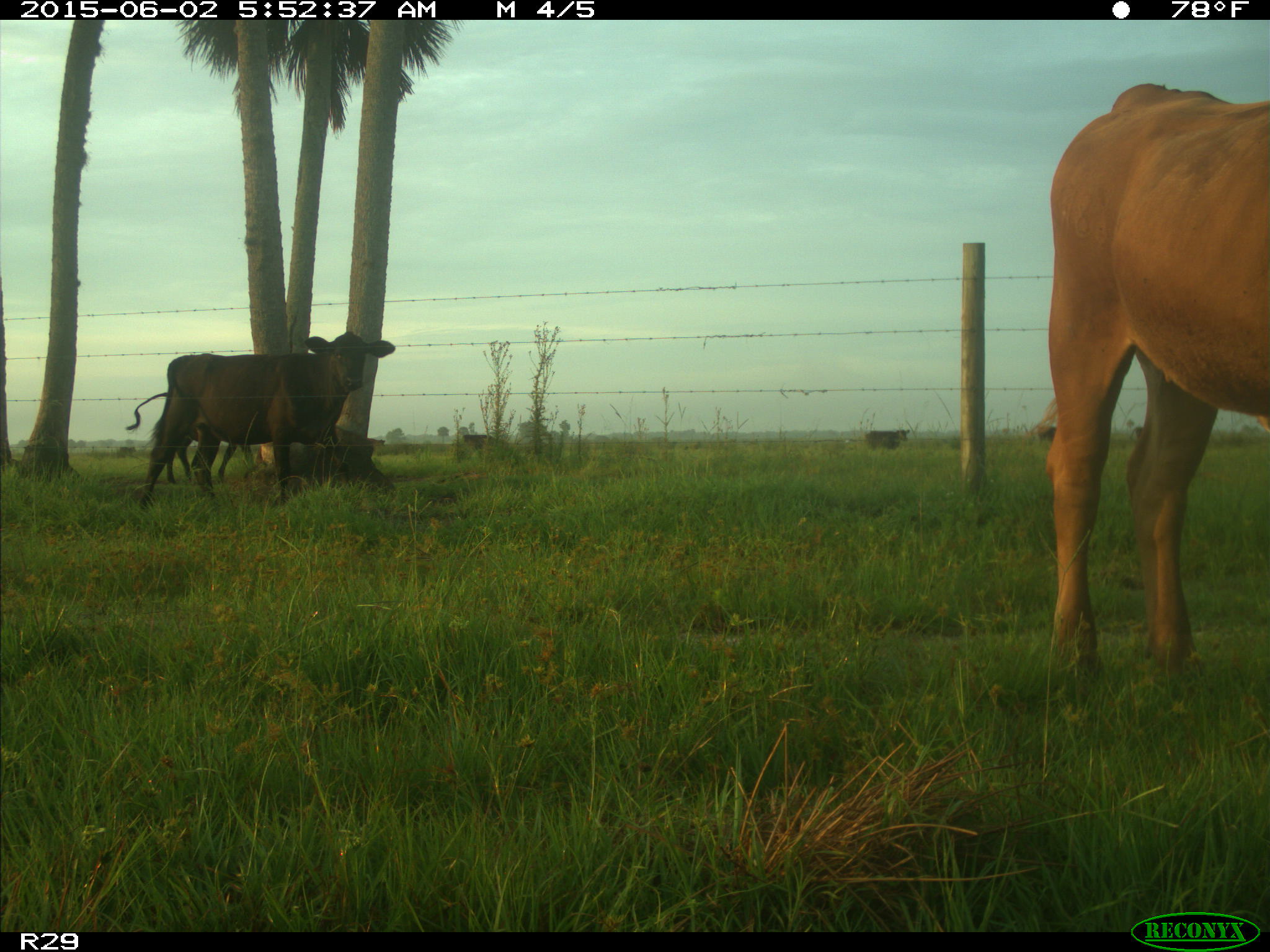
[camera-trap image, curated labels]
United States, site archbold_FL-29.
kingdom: Animalia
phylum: Chordata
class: Mammalia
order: Artiodactyla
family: Bovidae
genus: Bos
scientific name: Bos taurus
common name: domestic cow